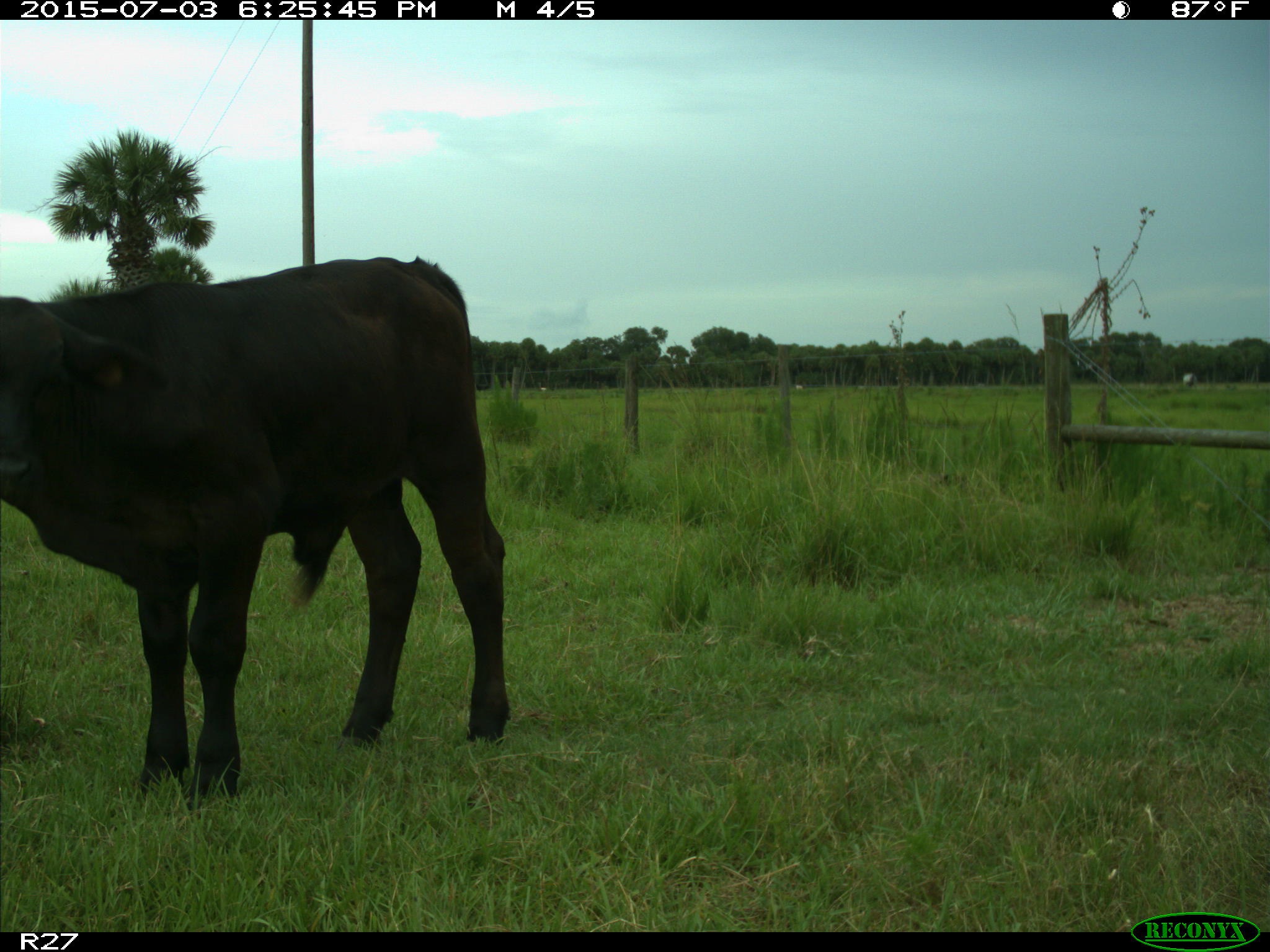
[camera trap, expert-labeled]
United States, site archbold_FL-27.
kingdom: Animalia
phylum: Chordata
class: Mammalia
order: Artiodactyla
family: Bovidae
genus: Bos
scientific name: Bos taurus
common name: domestic cow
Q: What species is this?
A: Bos taurus (domestic cow).